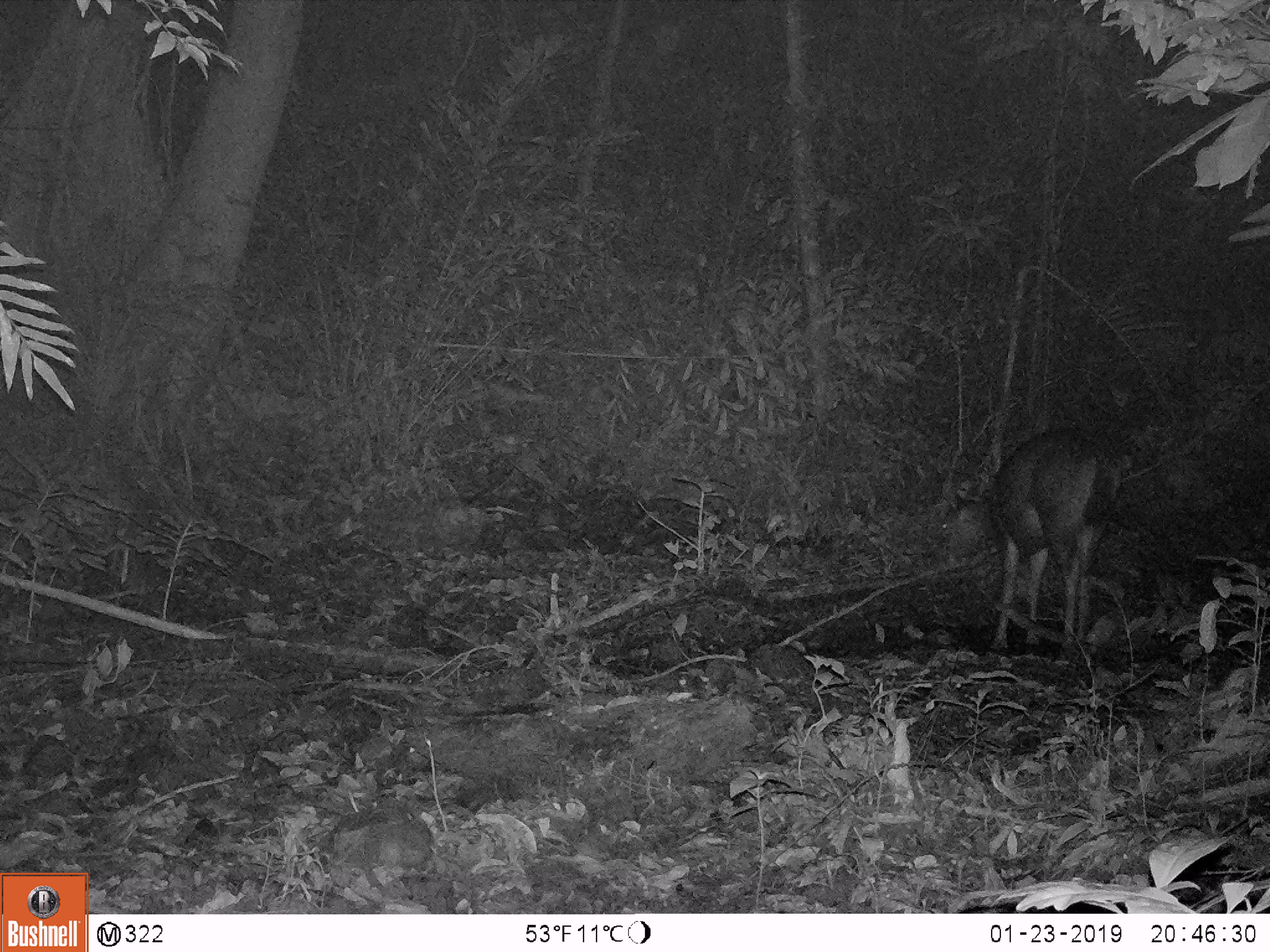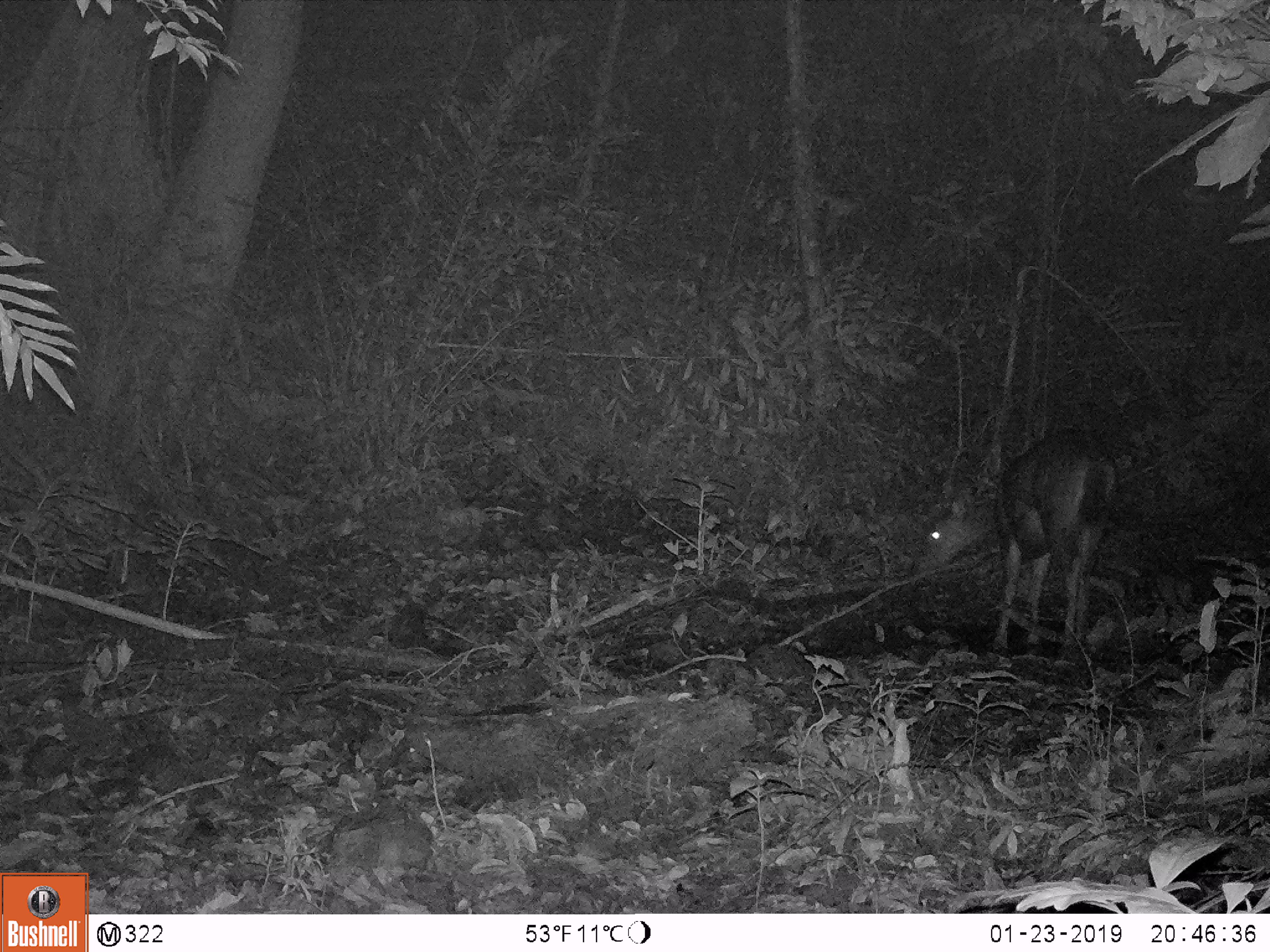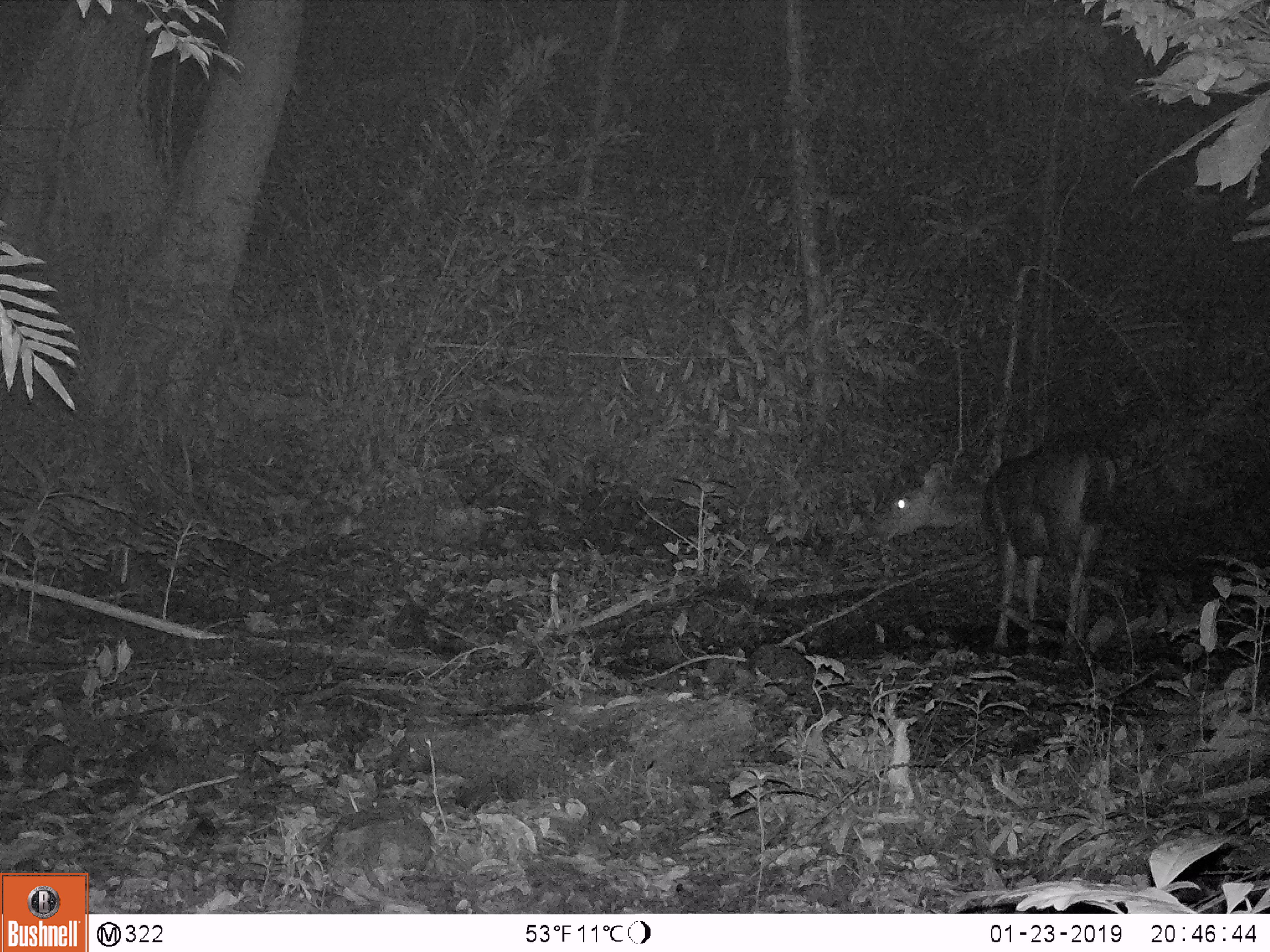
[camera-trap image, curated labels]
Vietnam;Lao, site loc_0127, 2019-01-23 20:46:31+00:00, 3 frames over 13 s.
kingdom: Animalia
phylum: Chordata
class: Mammalia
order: Artiodactyla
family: Cervidae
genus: Rusa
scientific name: Rusa unicolor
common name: sambar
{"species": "sambar (Rusa unicolor)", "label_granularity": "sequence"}